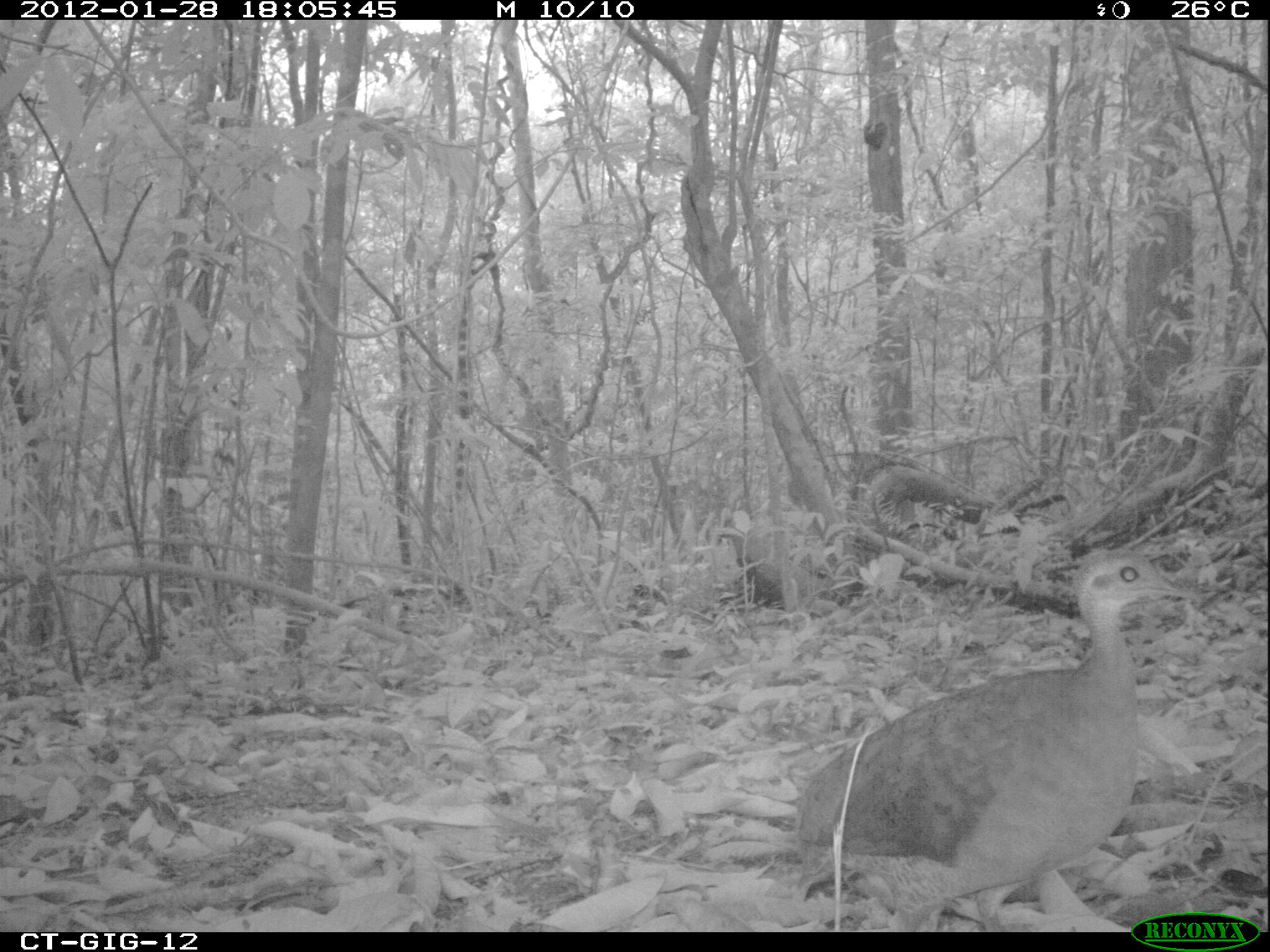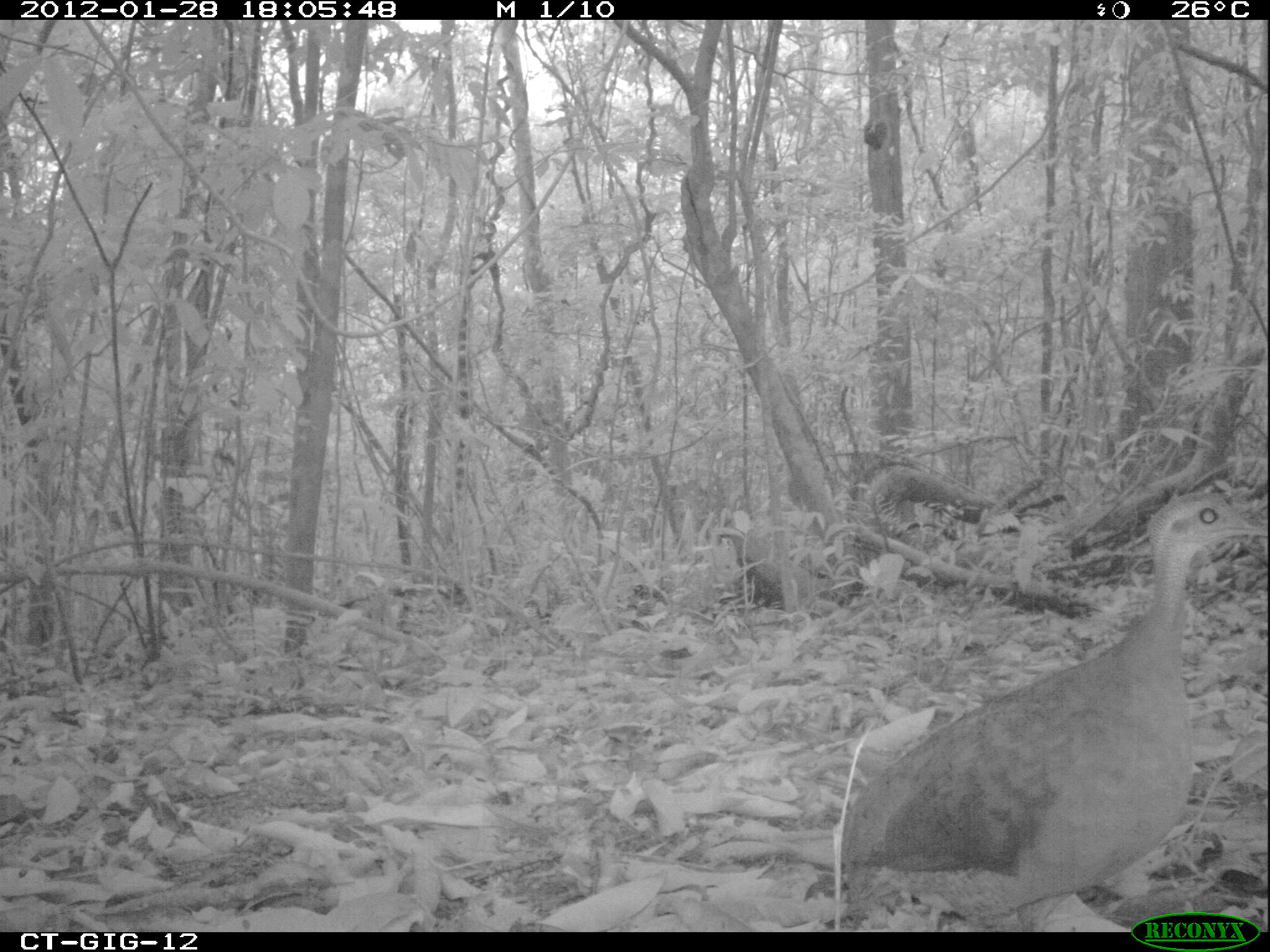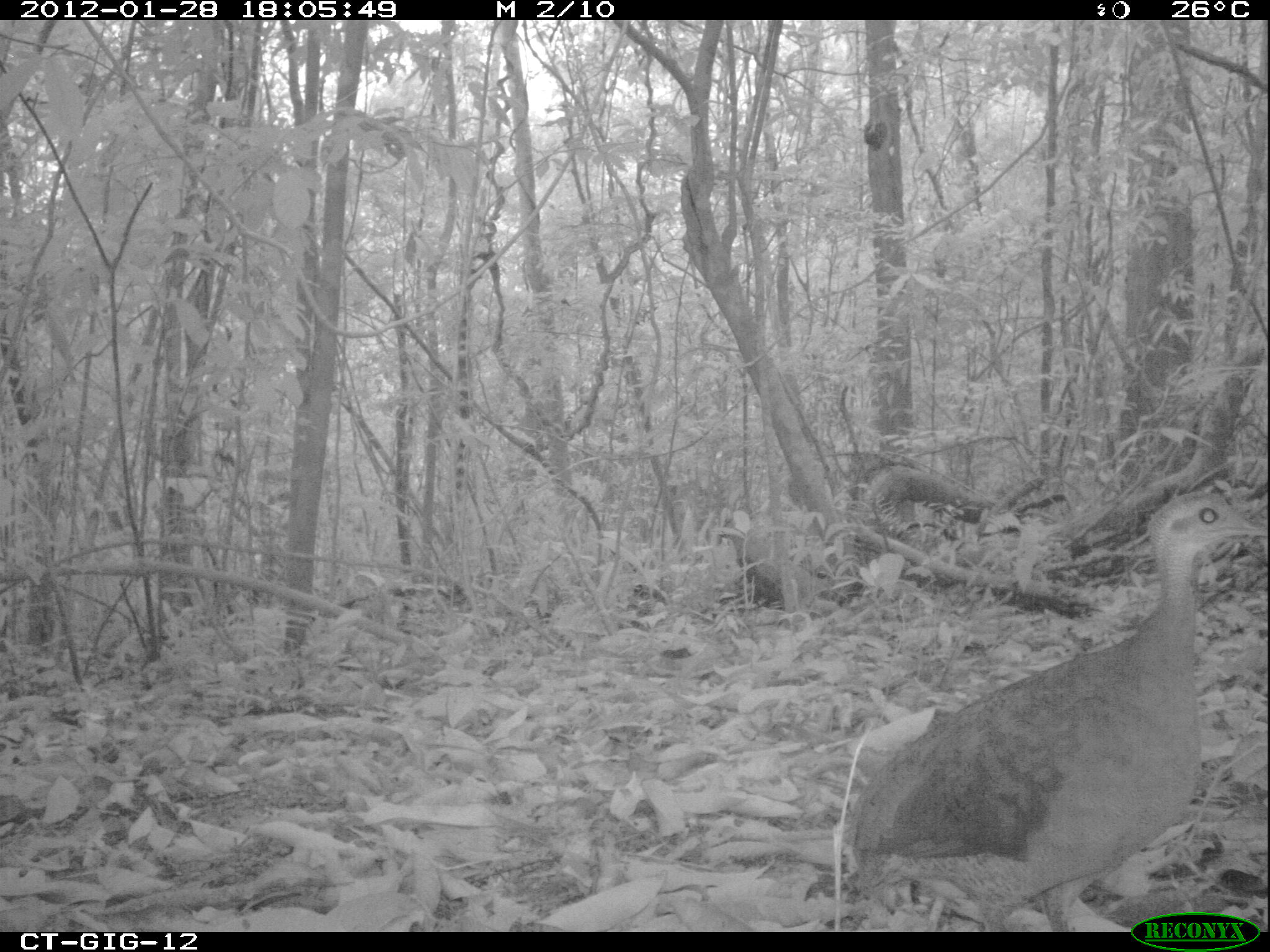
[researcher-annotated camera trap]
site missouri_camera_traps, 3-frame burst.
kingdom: Animalia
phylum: Chordata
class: Aves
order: Tinamiformes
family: Tinamidae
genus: Tinamus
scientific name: Tinamus major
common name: great tinamou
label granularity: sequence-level